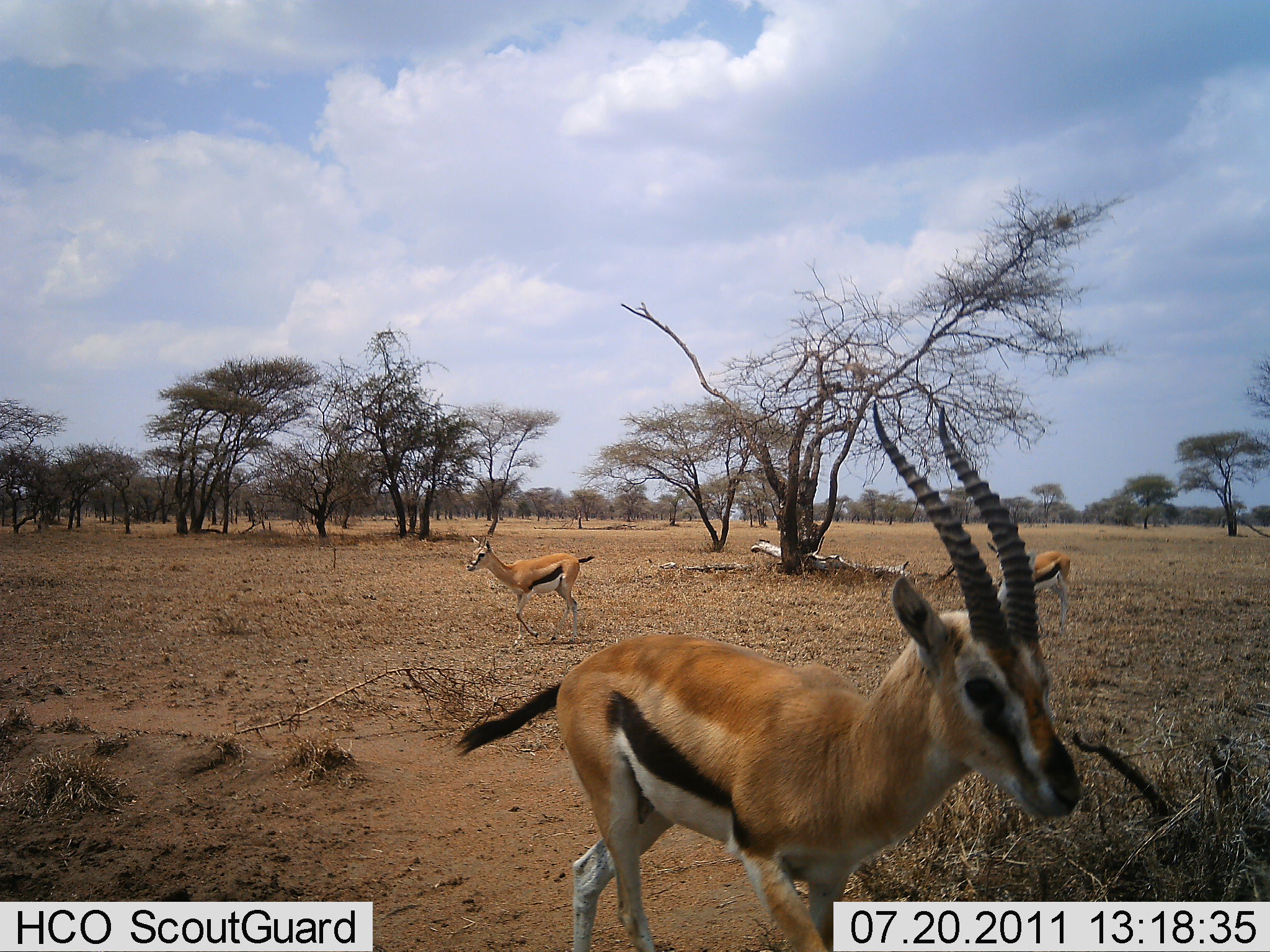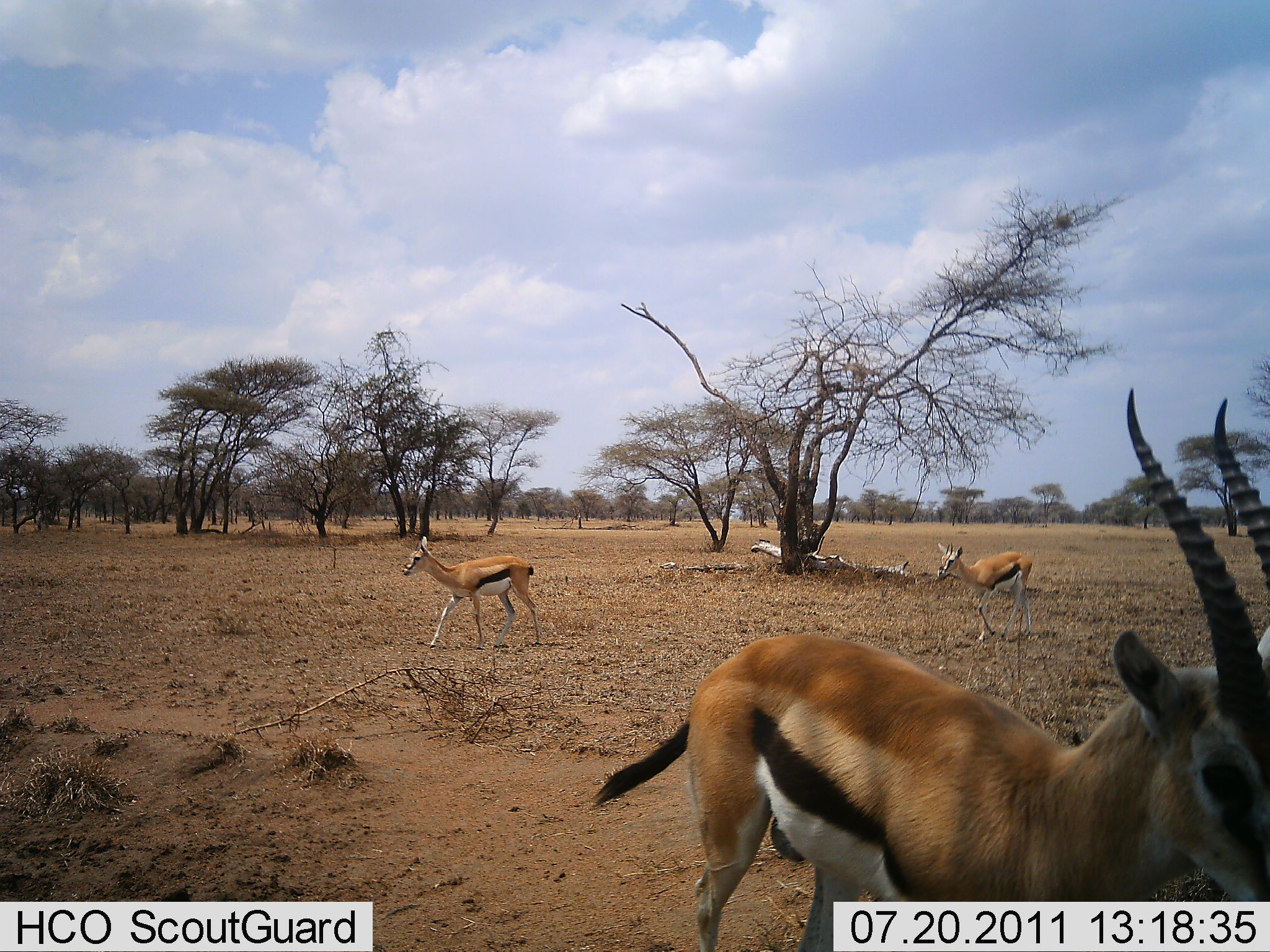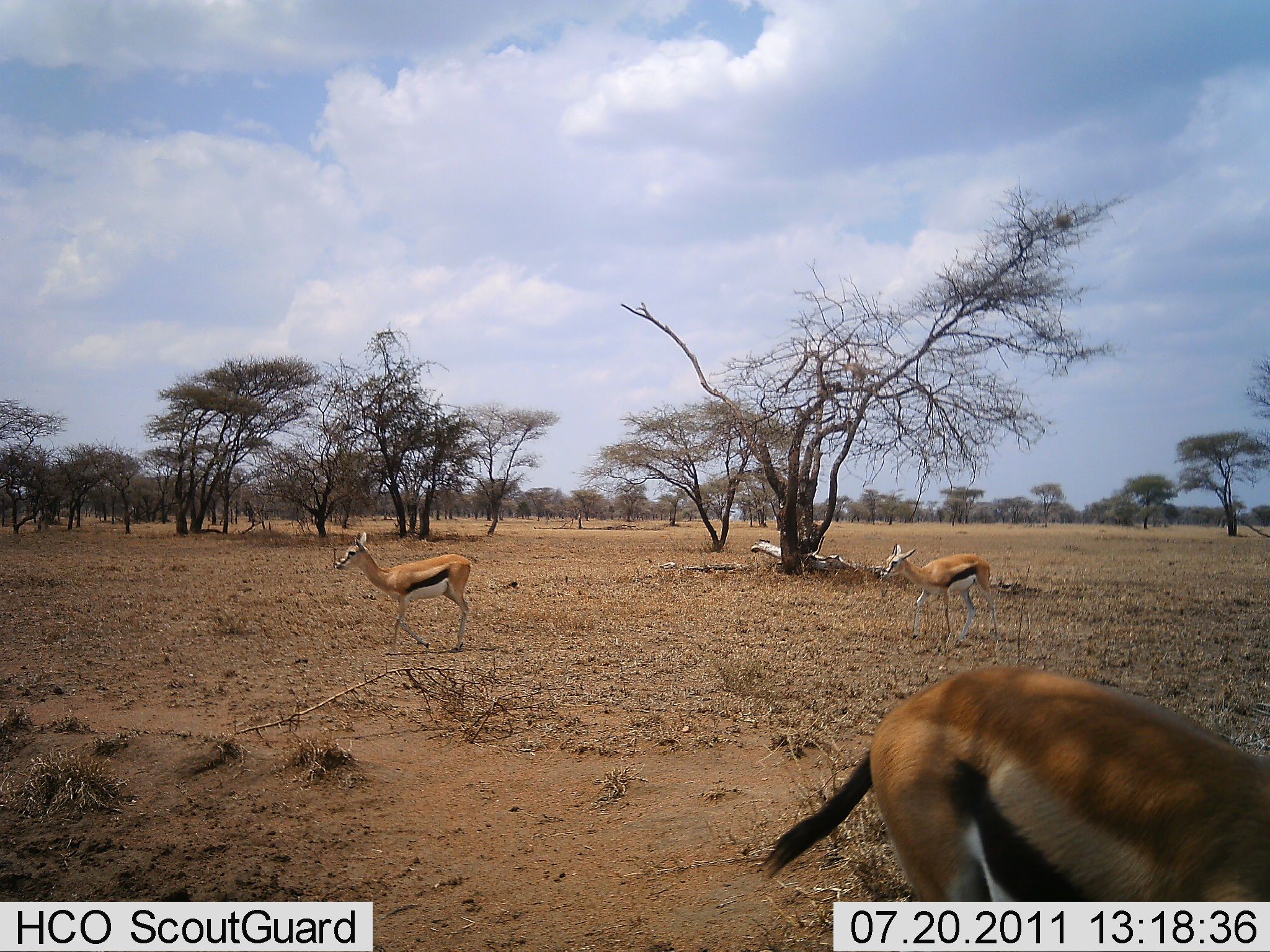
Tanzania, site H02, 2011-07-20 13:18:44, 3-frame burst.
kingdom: Animalia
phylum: Chordata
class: Mammalia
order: Artiodactyla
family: Bovidae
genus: Eudorcas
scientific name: Eudorcas thomsonii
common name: thomson's gazelle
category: gazellethomsons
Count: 3.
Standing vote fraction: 0%.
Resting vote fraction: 0%.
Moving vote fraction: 100%.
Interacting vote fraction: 0%.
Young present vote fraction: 9%.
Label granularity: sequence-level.